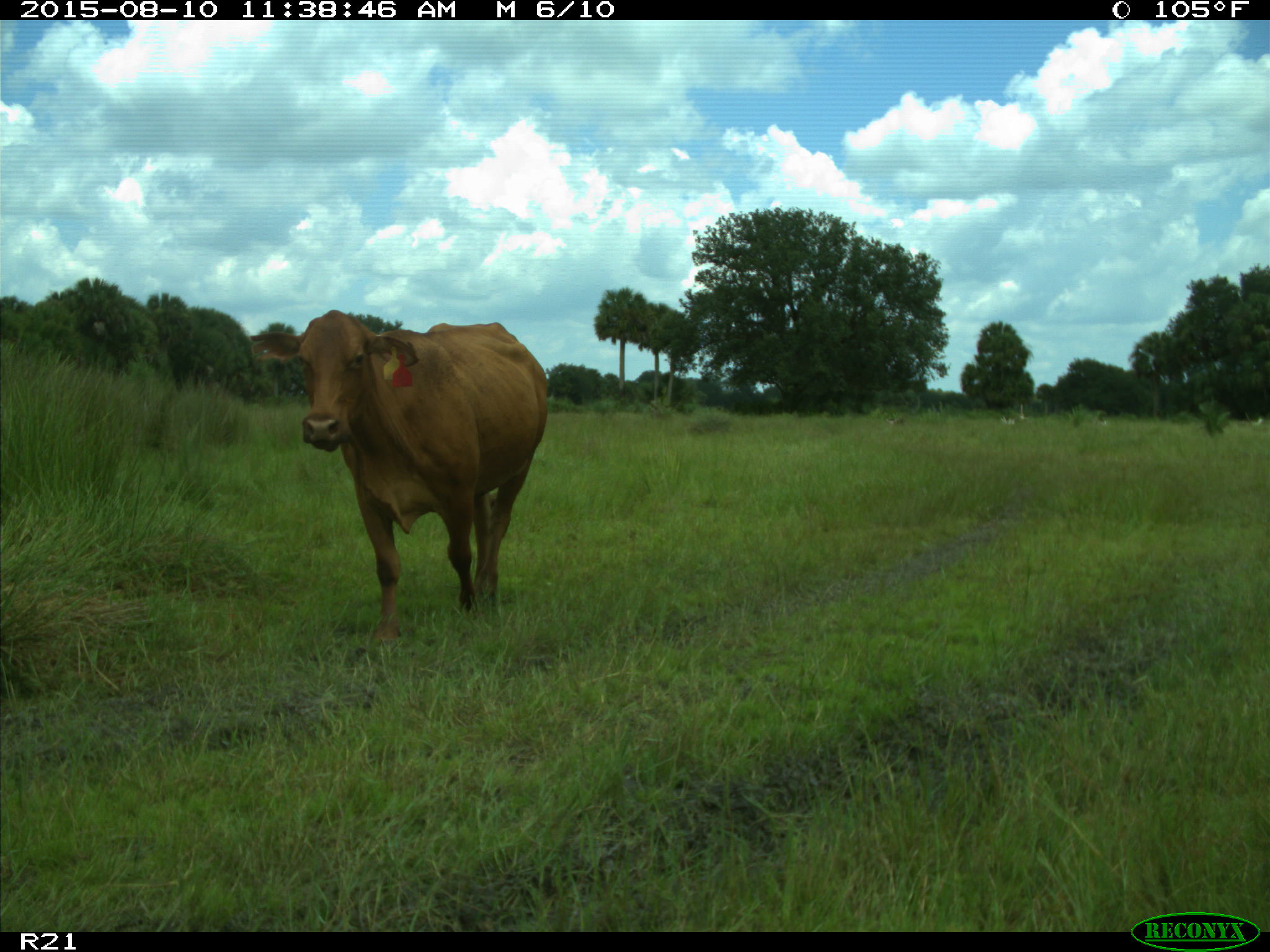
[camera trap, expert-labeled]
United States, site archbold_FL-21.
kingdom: Animalia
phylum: Chordata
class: Mammalia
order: Artiodactyla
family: Bovidae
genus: Bos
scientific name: Bos taurus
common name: domestic cow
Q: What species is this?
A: Bos taurus (domestic cow).